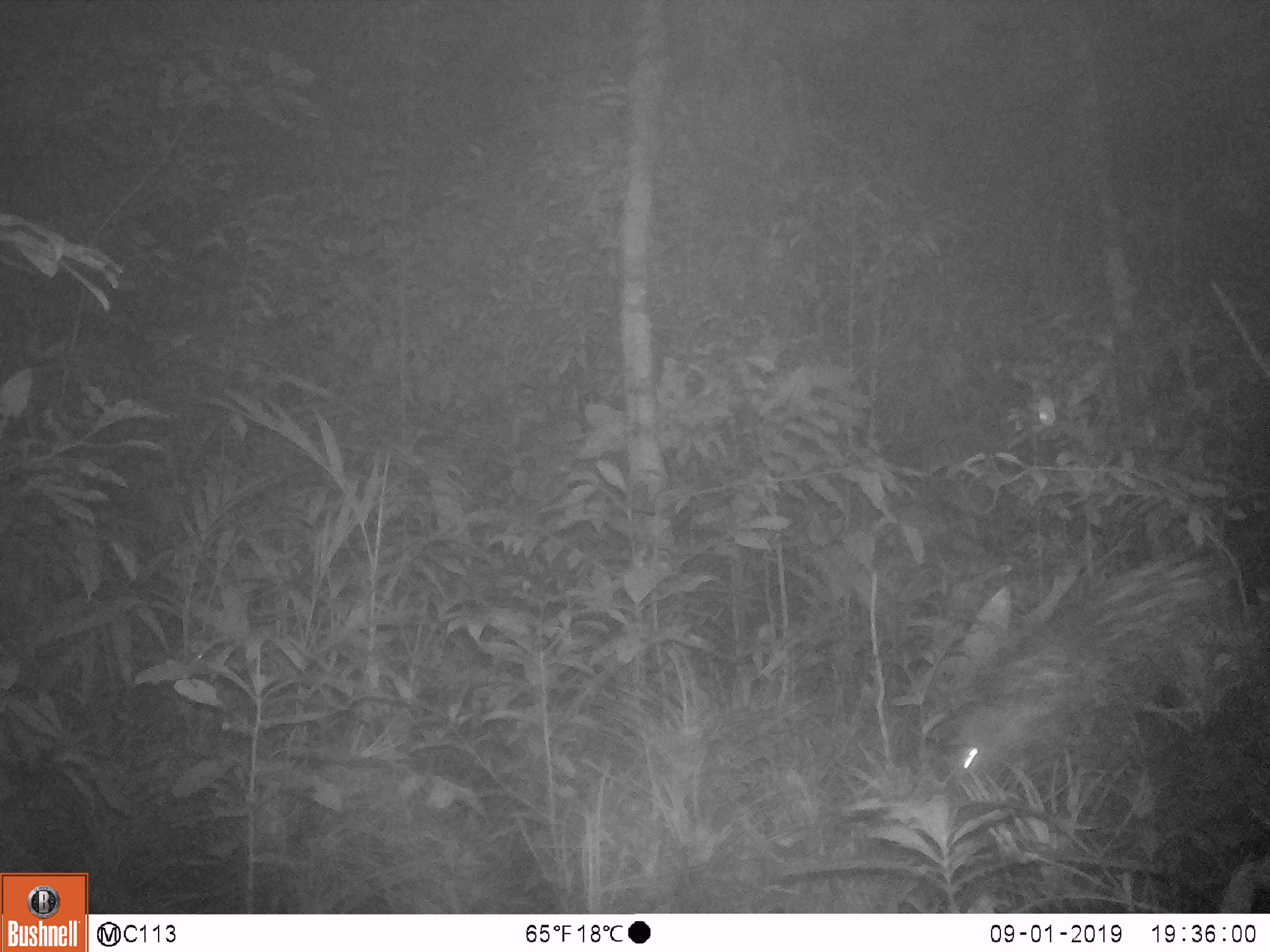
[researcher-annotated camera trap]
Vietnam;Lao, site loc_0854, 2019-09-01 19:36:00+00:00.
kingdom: Animalia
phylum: Chordata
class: Mammalia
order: Rodentia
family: Hystricidae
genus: Hystrix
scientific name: Hystrix brachyura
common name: malayan porcupine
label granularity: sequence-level